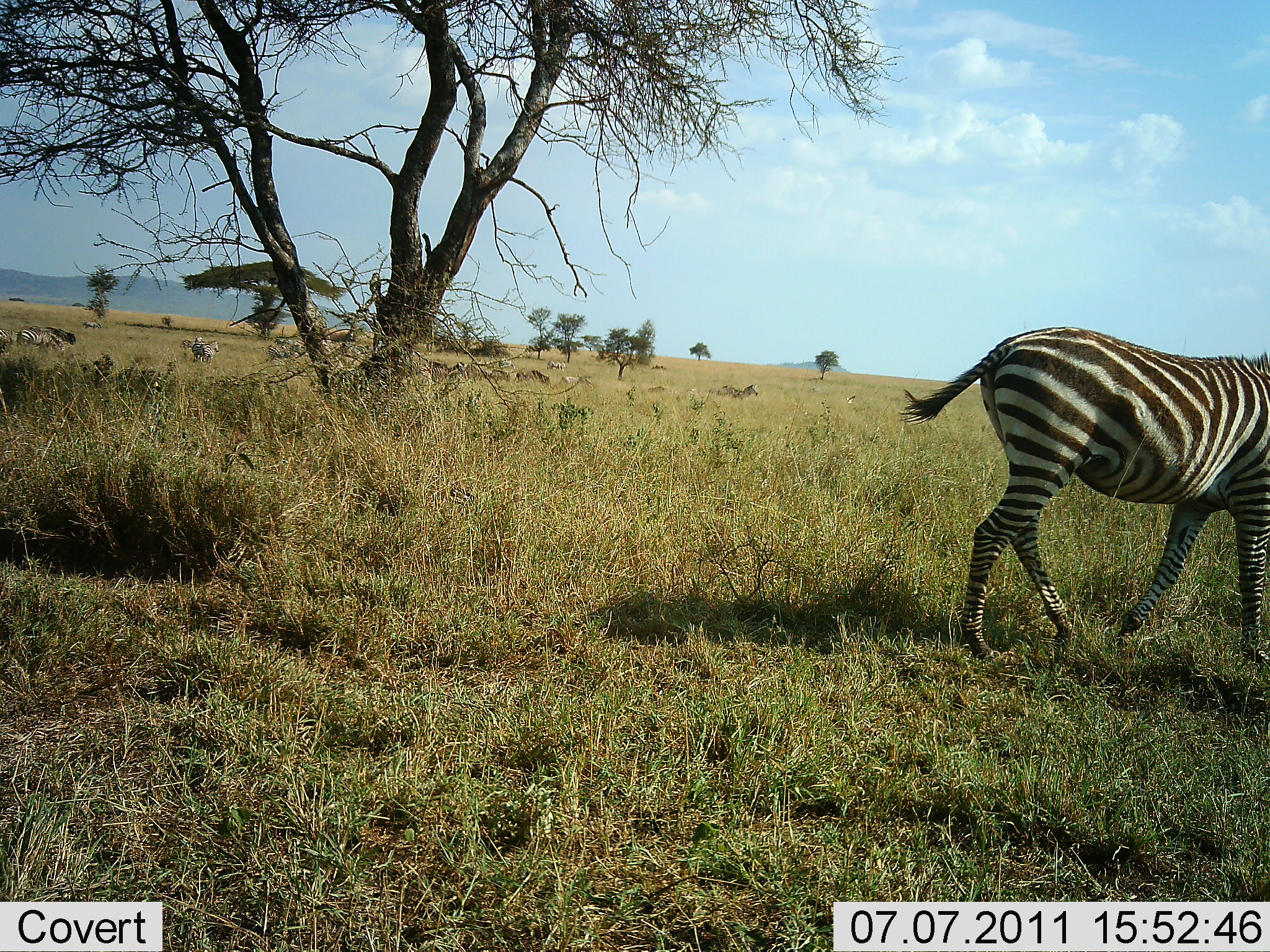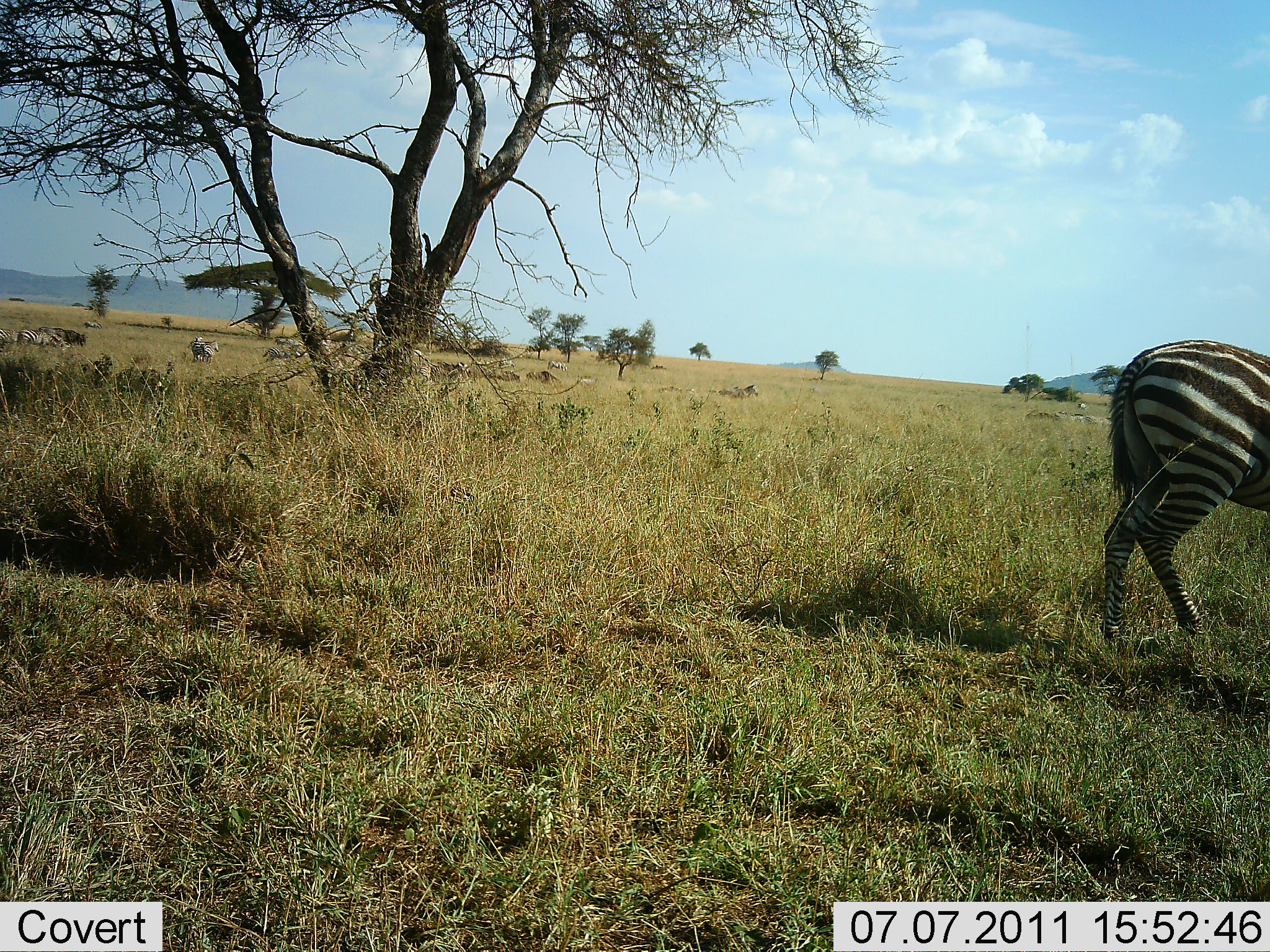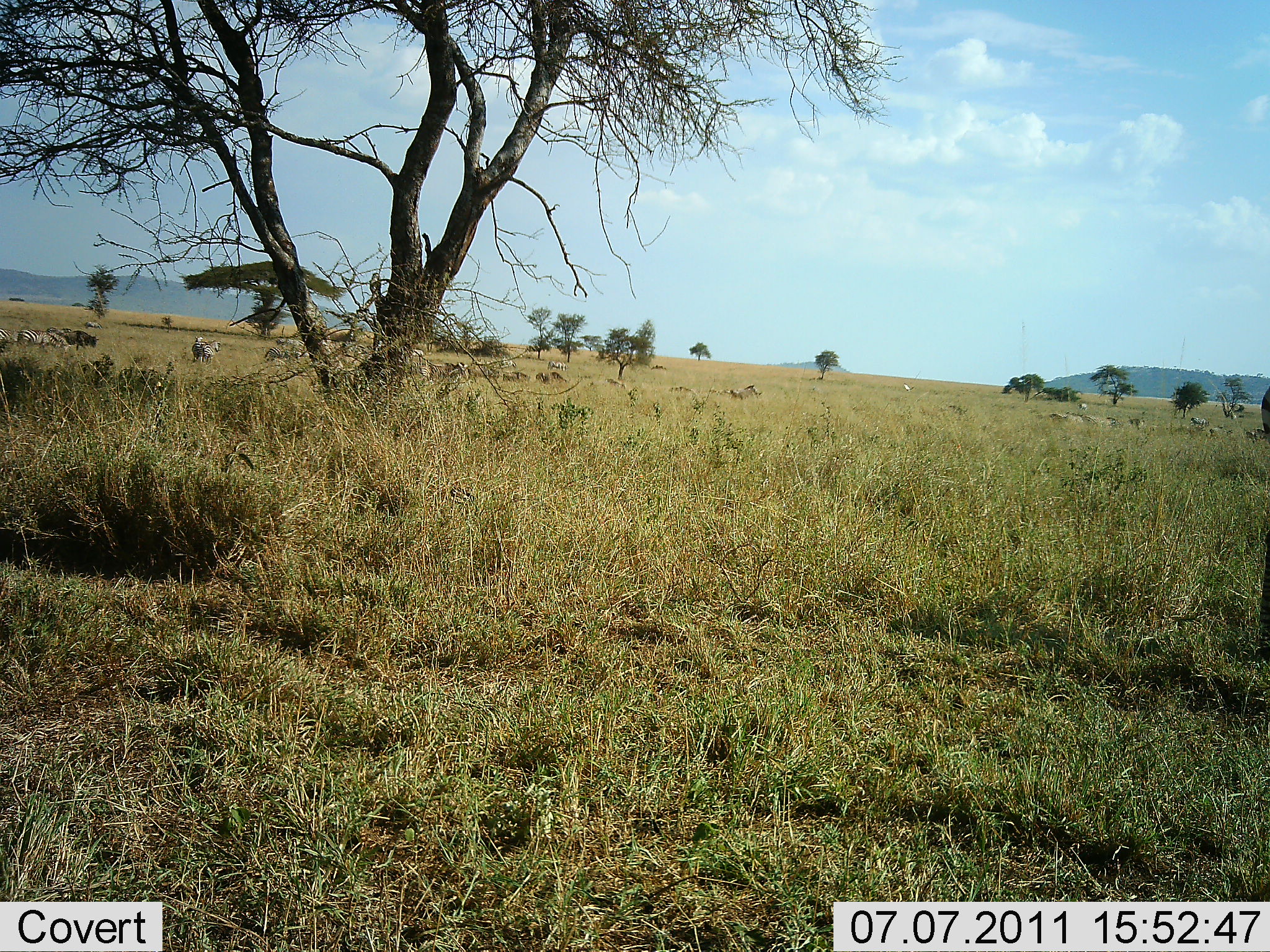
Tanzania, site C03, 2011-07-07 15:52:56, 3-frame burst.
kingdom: Animalia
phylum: Chordata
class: Mammalia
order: Perissodactyla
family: Equidae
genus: Equus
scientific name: Equus quagga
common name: plains zebra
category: zebra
Zebra (plains zebra) (Equus quagga), count 4. Behavior (volunteer vote fractions): standing 26%, resting 0%, moving 95%, interacting 0%. Young present (vote fraction): 0%. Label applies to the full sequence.